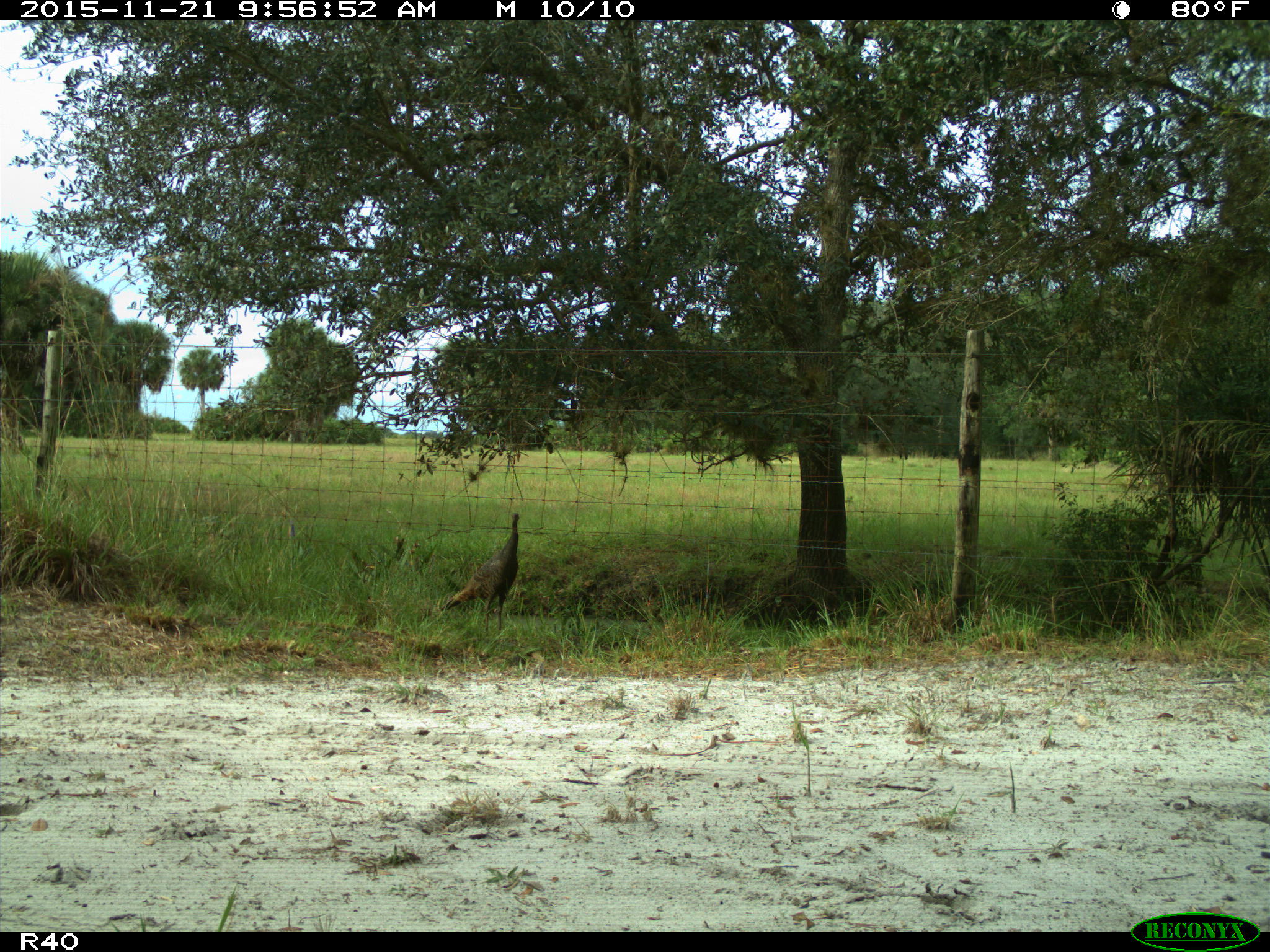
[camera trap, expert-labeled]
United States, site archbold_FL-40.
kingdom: Animalia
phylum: Chordata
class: Aves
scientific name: Aves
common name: birds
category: unidentified bird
Unidentified bird (birds) (Aves).